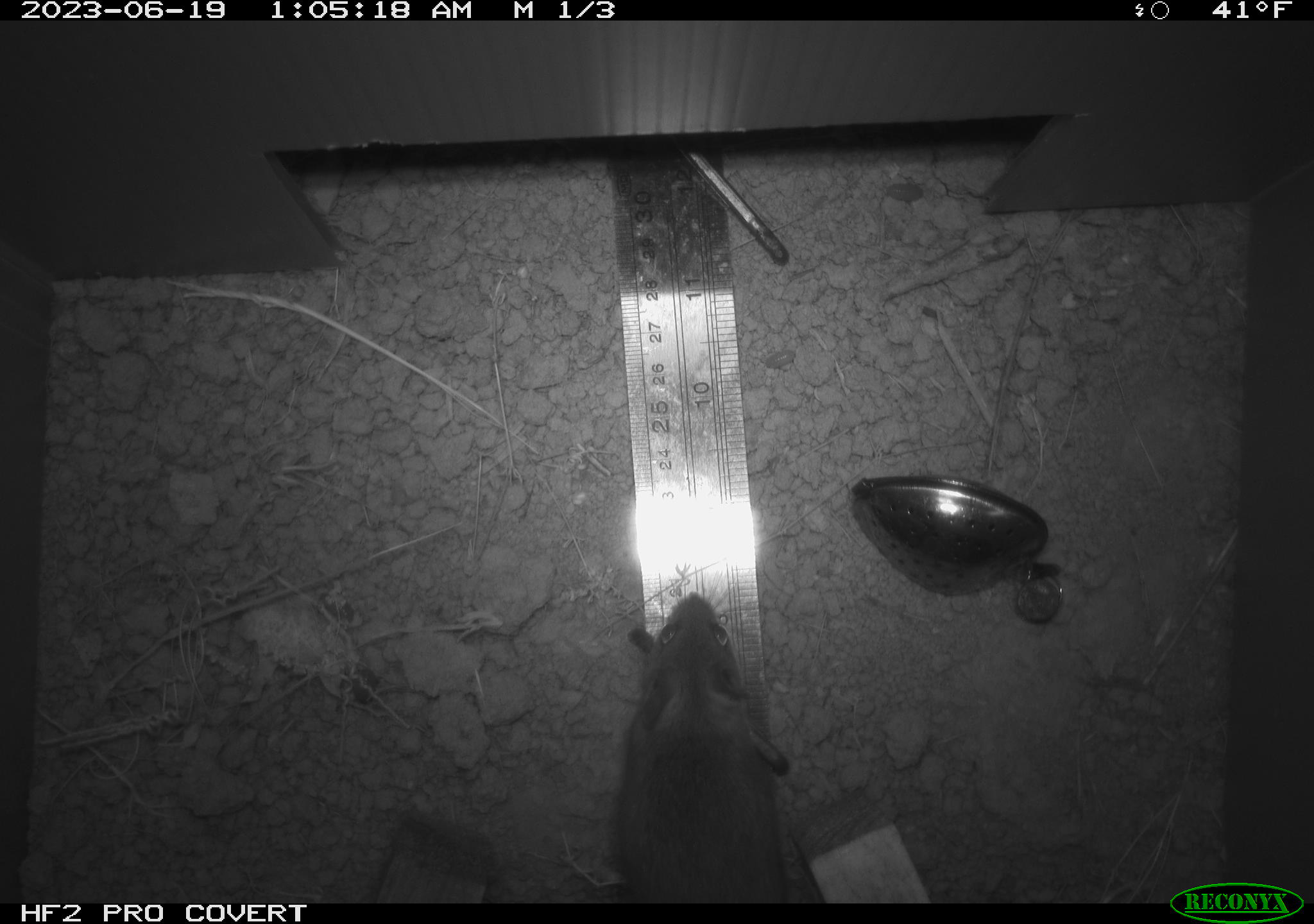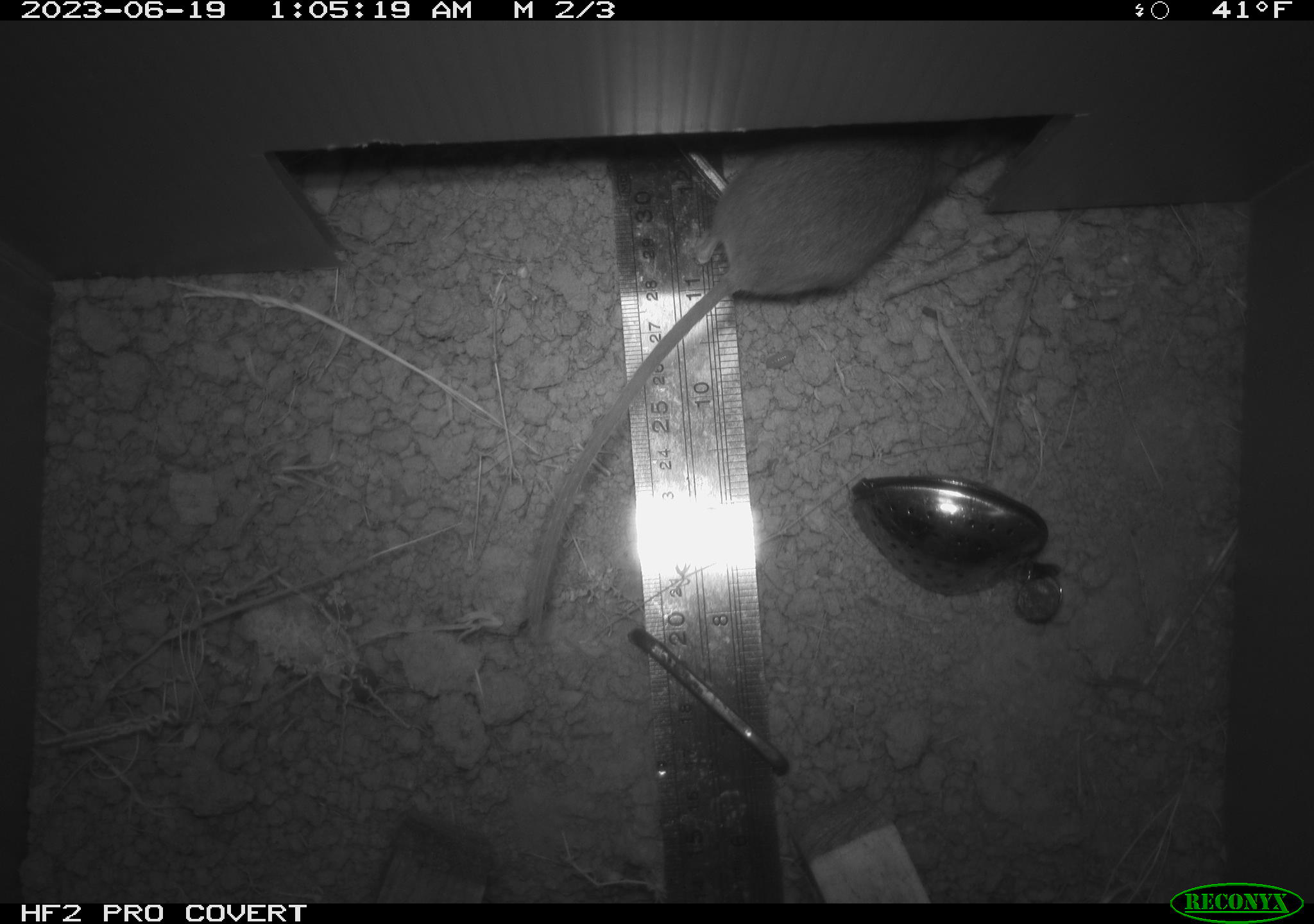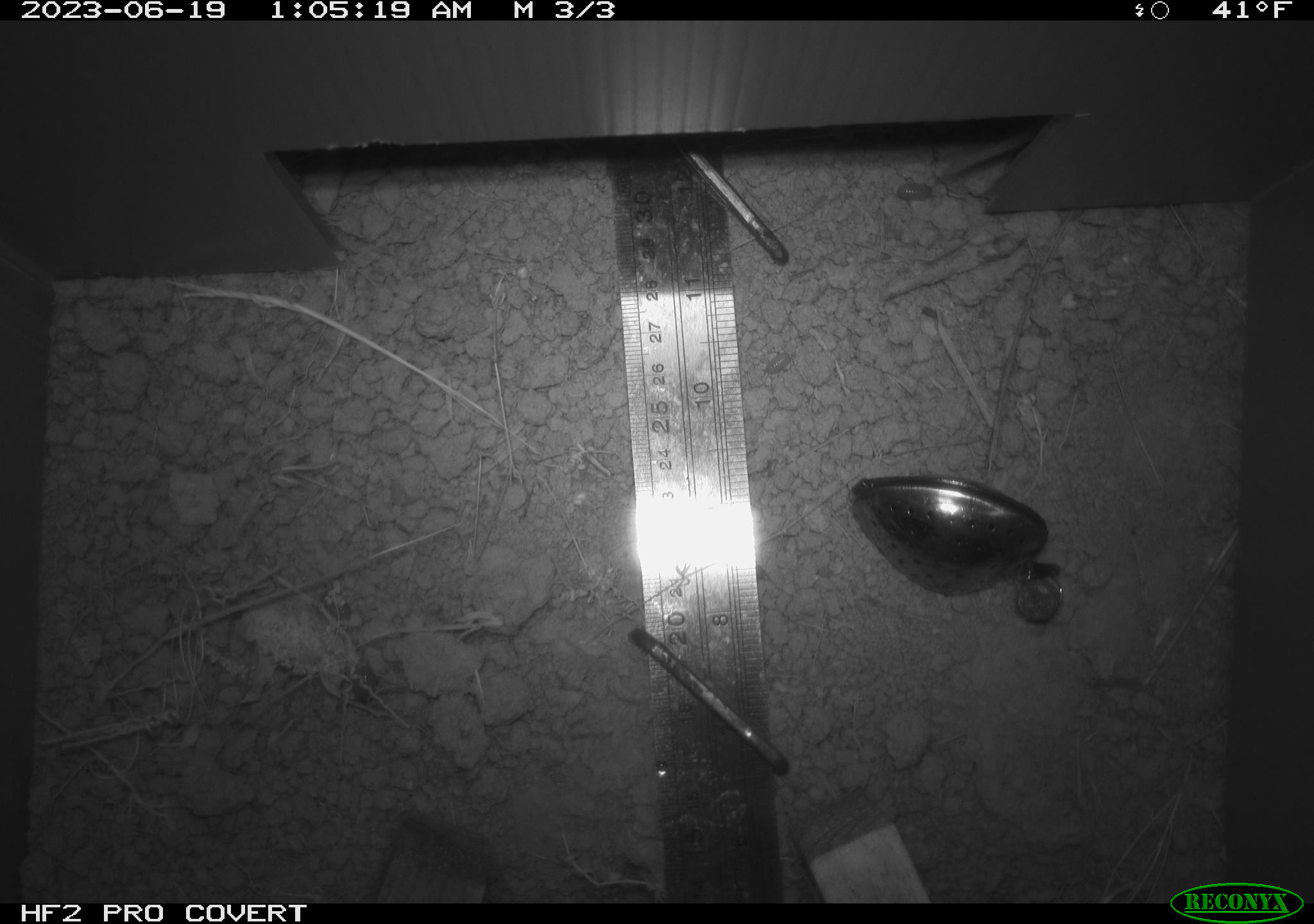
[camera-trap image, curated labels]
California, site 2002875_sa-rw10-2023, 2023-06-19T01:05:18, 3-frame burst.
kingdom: Animalia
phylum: Chordata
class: Mammalia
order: Rodentia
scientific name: Rodentia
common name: rodent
Rodent (Rodentia).